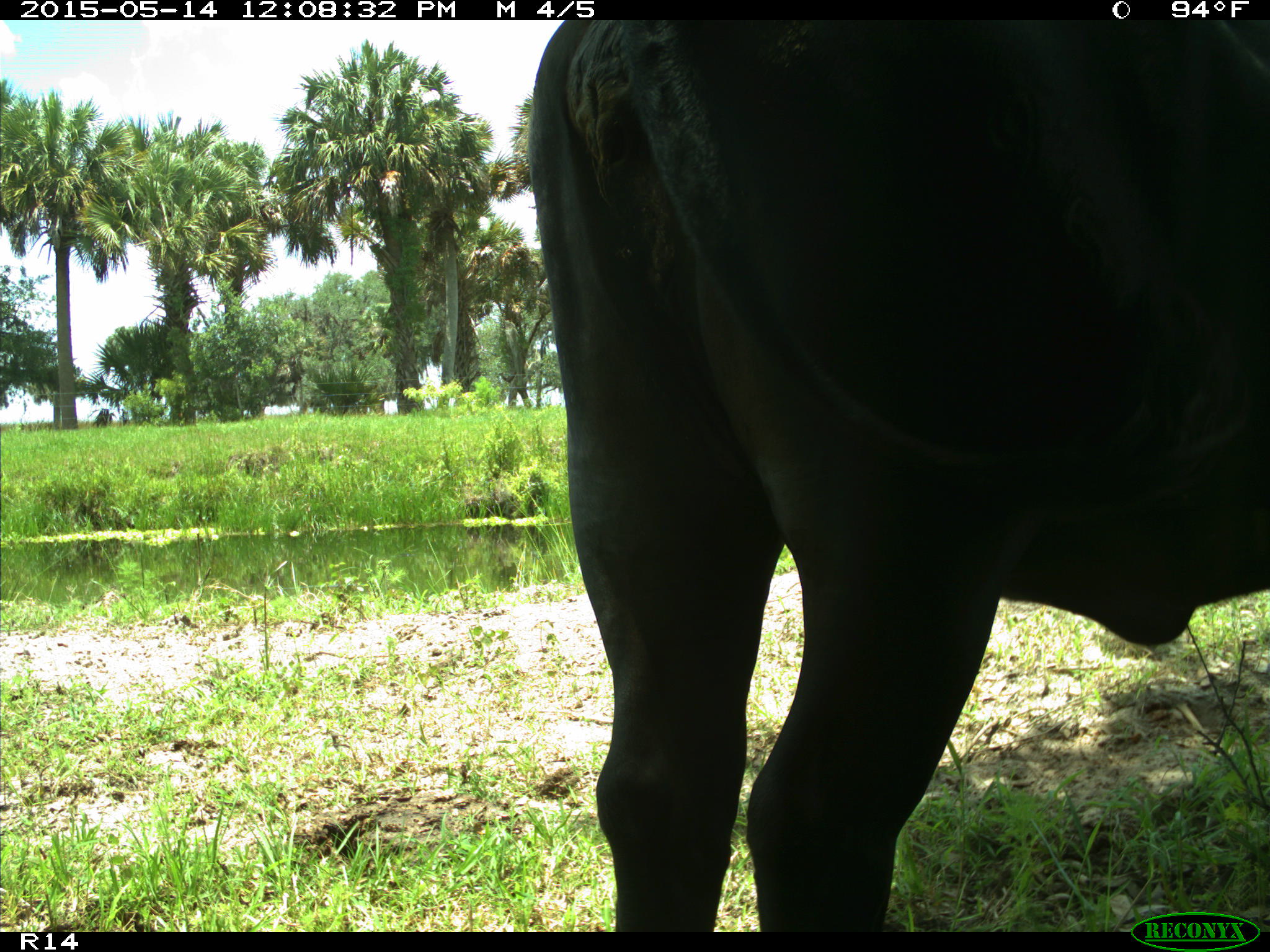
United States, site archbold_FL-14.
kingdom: Animalia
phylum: Chordata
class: Mammalia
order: Artiodactyla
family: Bovidae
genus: Bos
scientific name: Bos taurus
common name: domestic cow